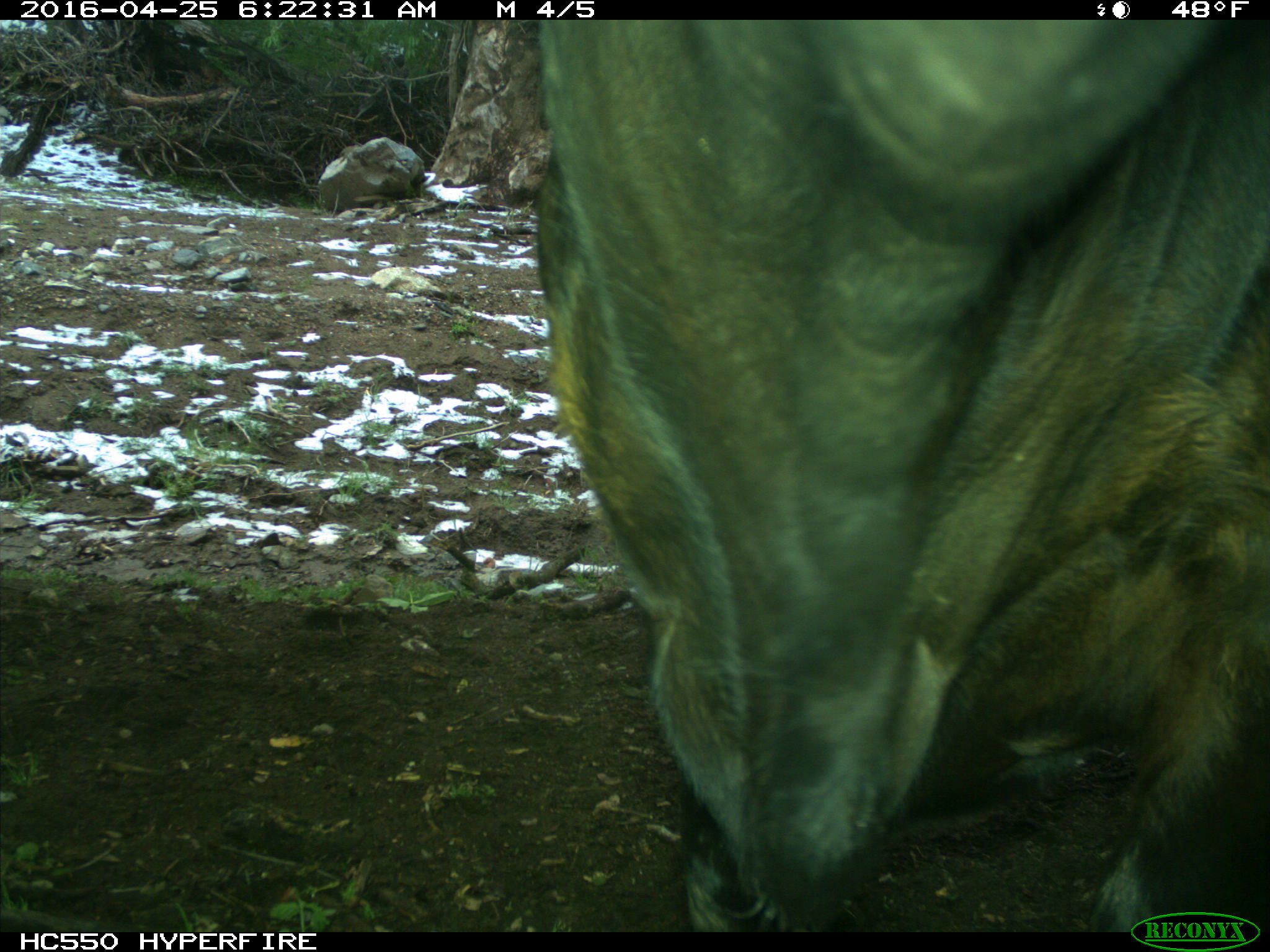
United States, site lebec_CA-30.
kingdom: Animalia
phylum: Chordata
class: Mammalia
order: Artiodactyla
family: Bovidae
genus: Bos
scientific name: Bos taurus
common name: domestic cow